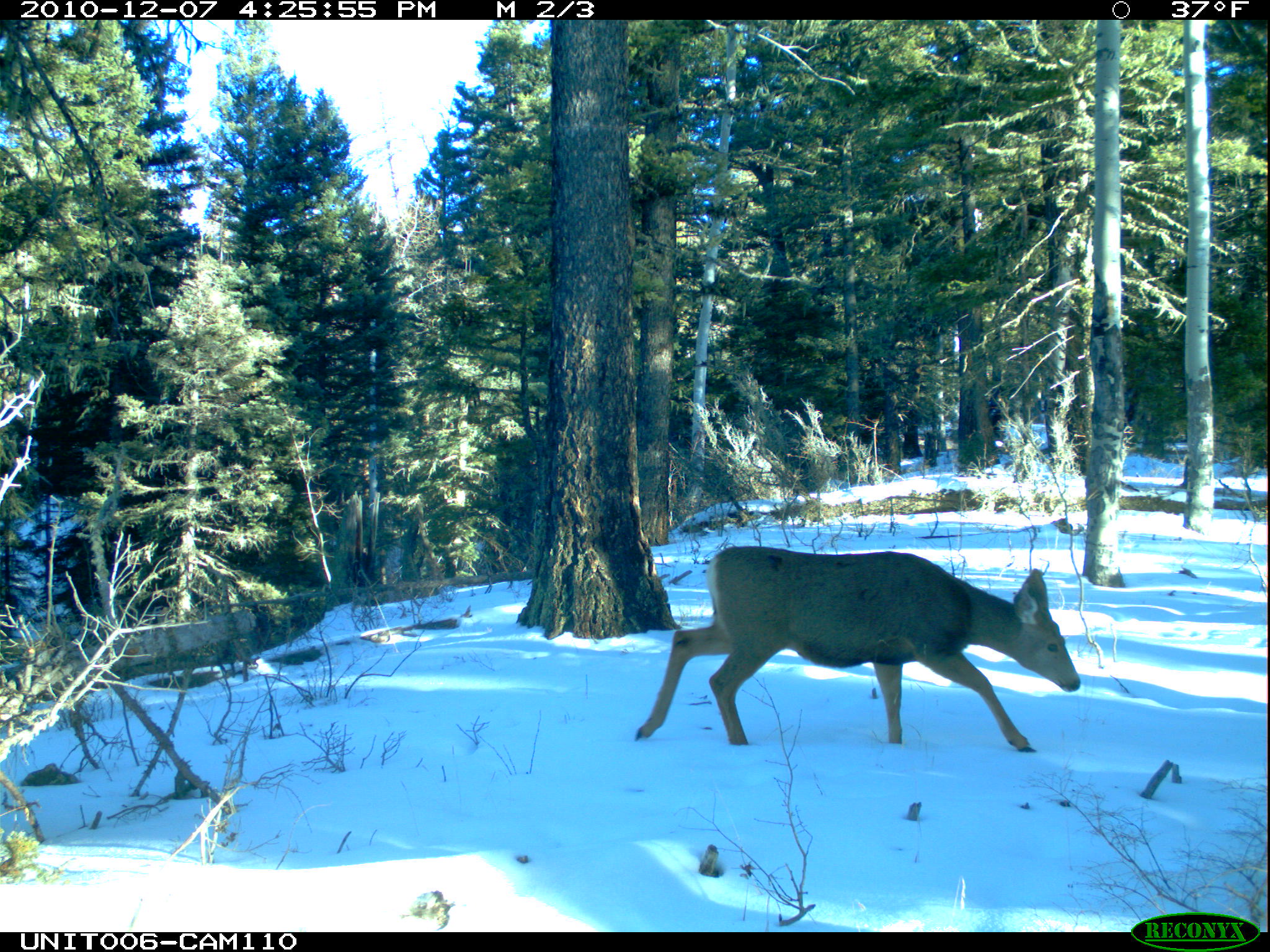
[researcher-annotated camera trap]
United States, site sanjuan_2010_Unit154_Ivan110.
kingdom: Animalia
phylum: Chordata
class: Mammalia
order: Artiodactyla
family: Cervidae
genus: Odocoileus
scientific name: Odocoileus hemionus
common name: mule deer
Odocoileus hemionus (mule deer).